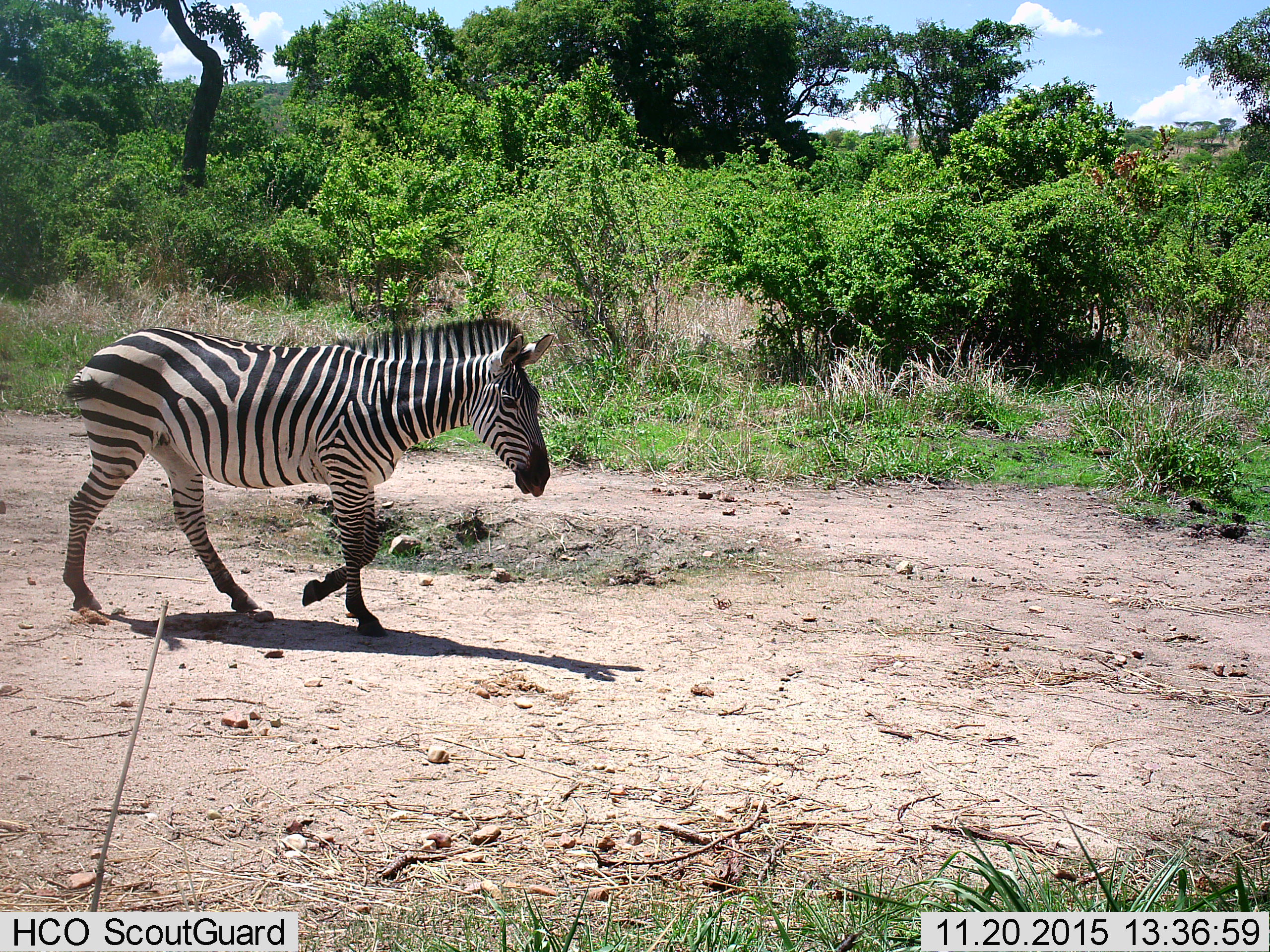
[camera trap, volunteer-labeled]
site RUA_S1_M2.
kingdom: Animalia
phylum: Chordata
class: Mammalia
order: Perissodactyla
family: Equidae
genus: Equus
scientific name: Equus quagga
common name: plains zebra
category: zebraplains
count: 1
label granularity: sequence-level